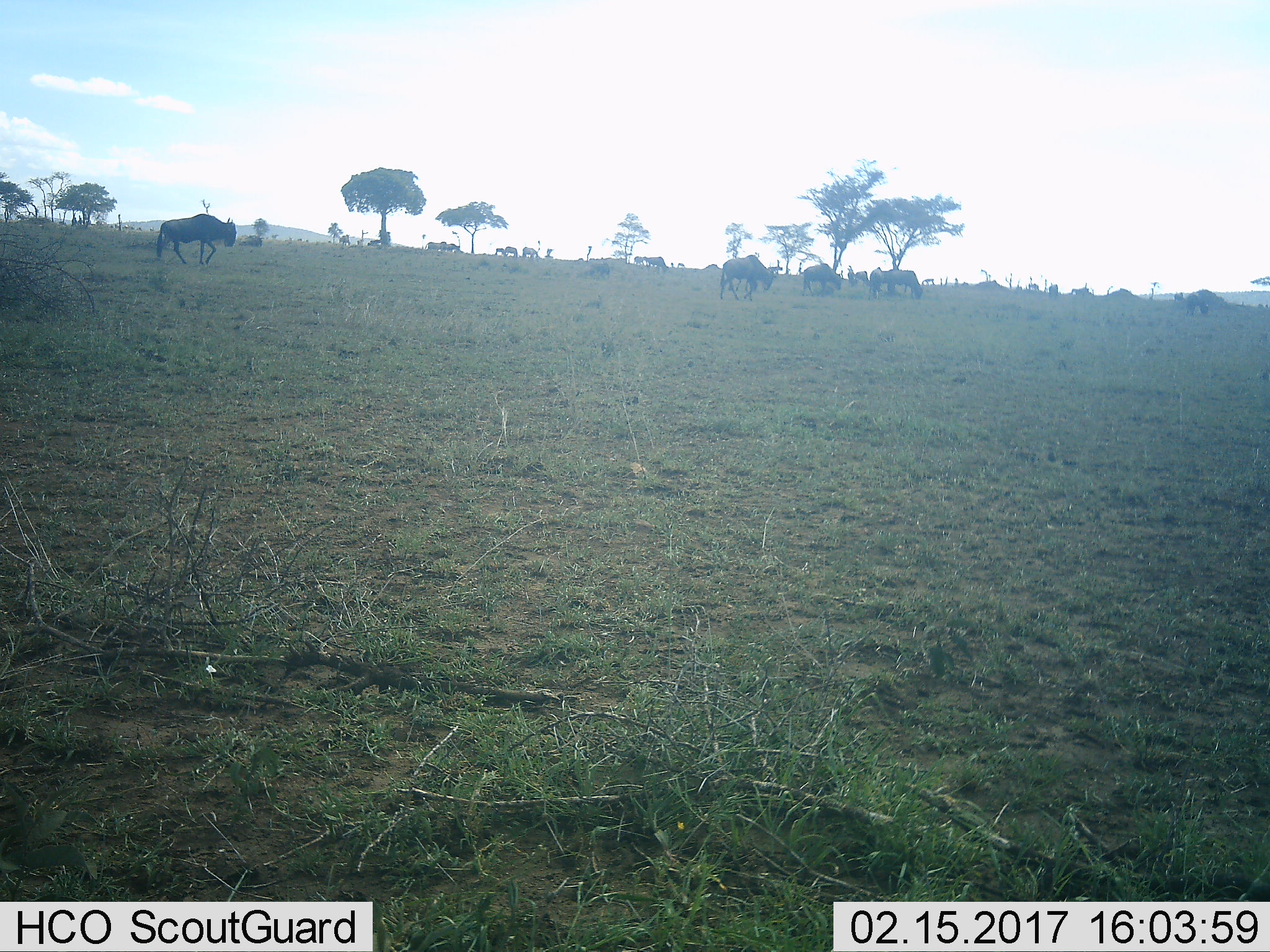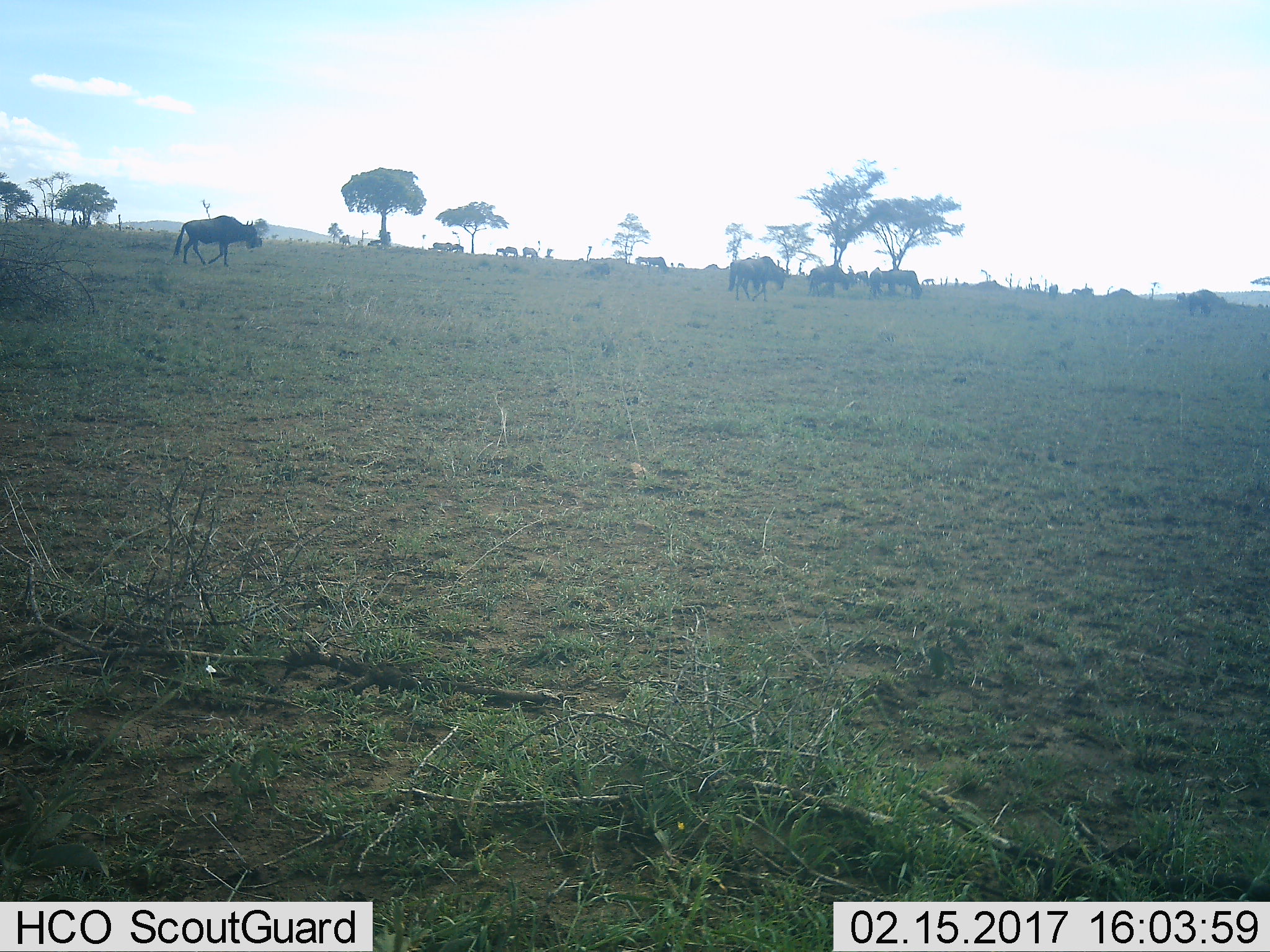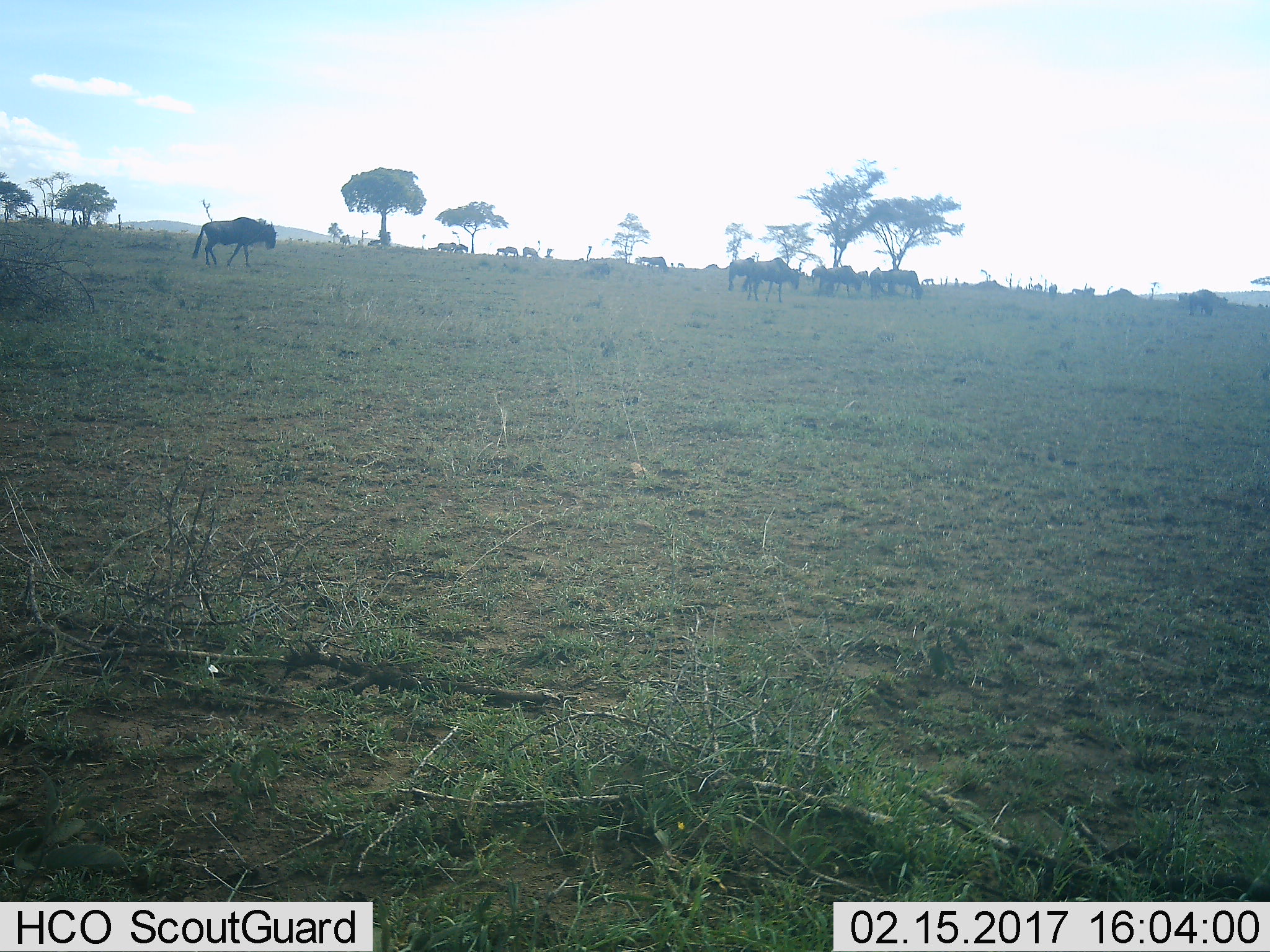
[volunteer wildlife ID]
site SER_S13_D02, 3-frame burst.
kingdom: Animalia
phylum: Chordata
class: Mammalia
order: Artiodactyla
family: Bovidae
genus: Connochaetes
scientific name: Connochaetes taurinus taurinus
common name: blue wildebeest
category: wildebeestblue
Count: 11-50.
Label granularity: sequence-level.